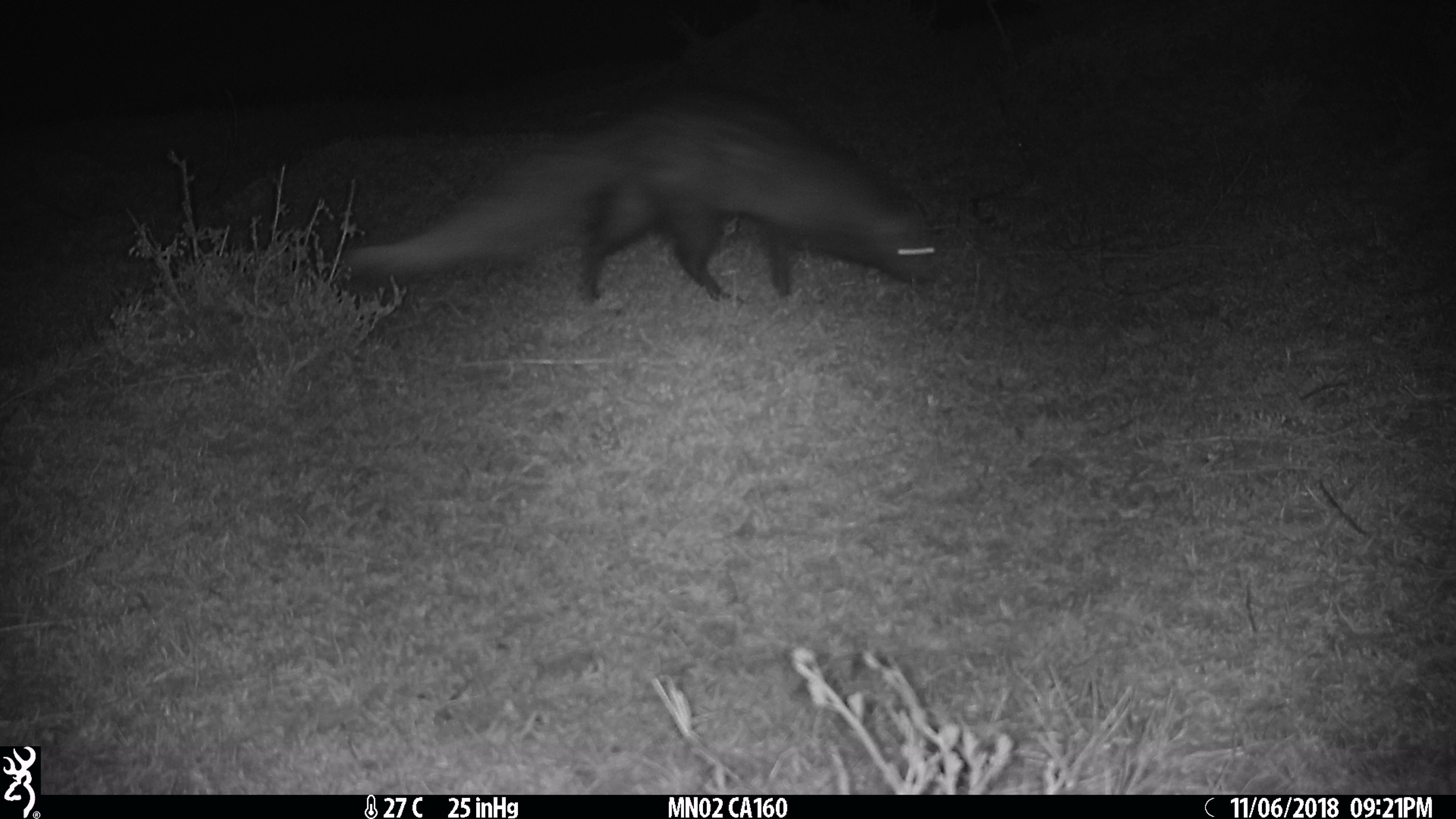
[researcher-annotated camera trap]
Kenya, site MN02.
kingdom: Animalia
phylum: Chordata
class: Mammalia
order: Carnivora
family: Herpestidae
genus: Ichneumia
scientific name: Ichneumia albicauda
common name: white-tailed mongoose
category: mongoose white tailed